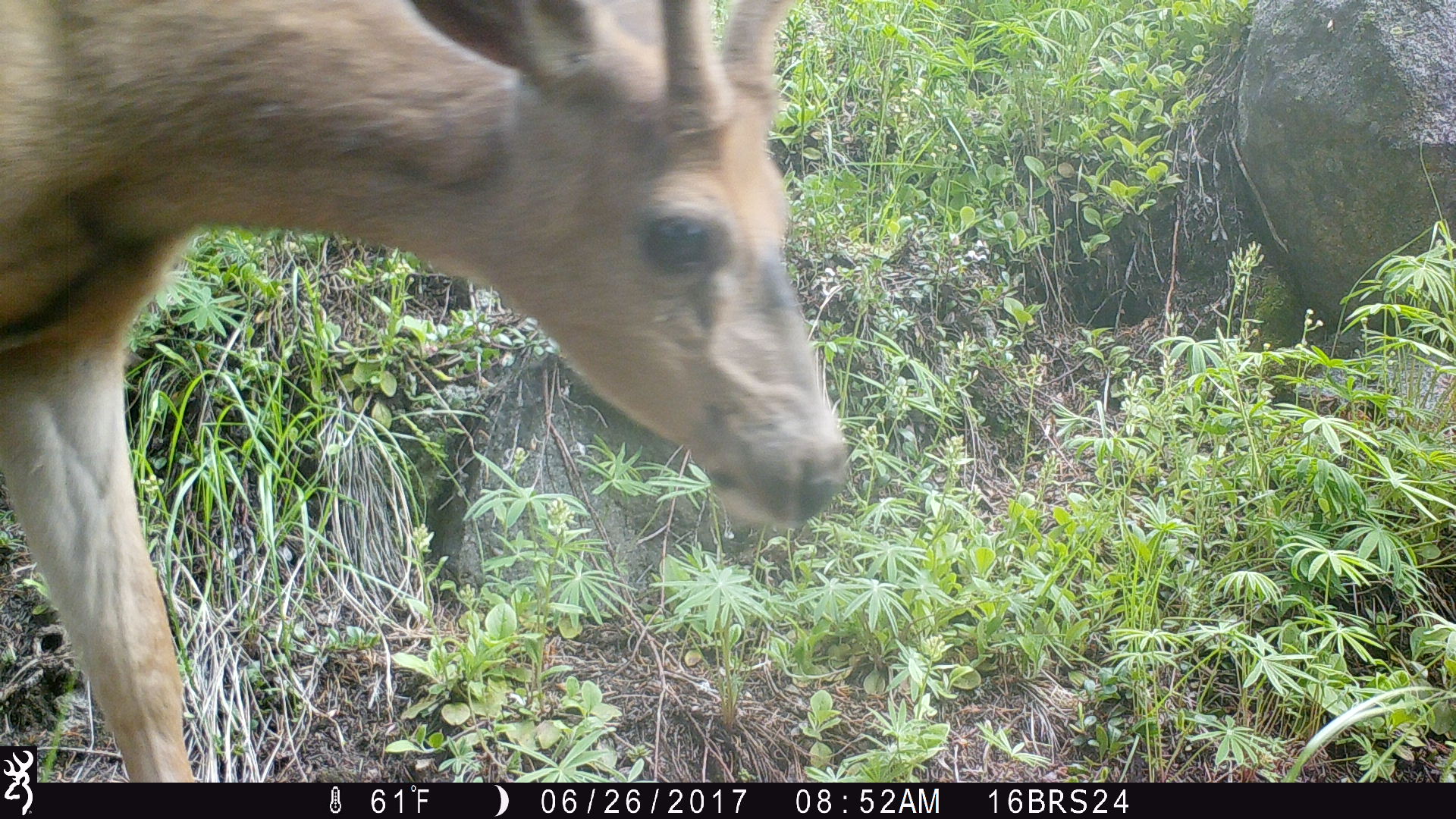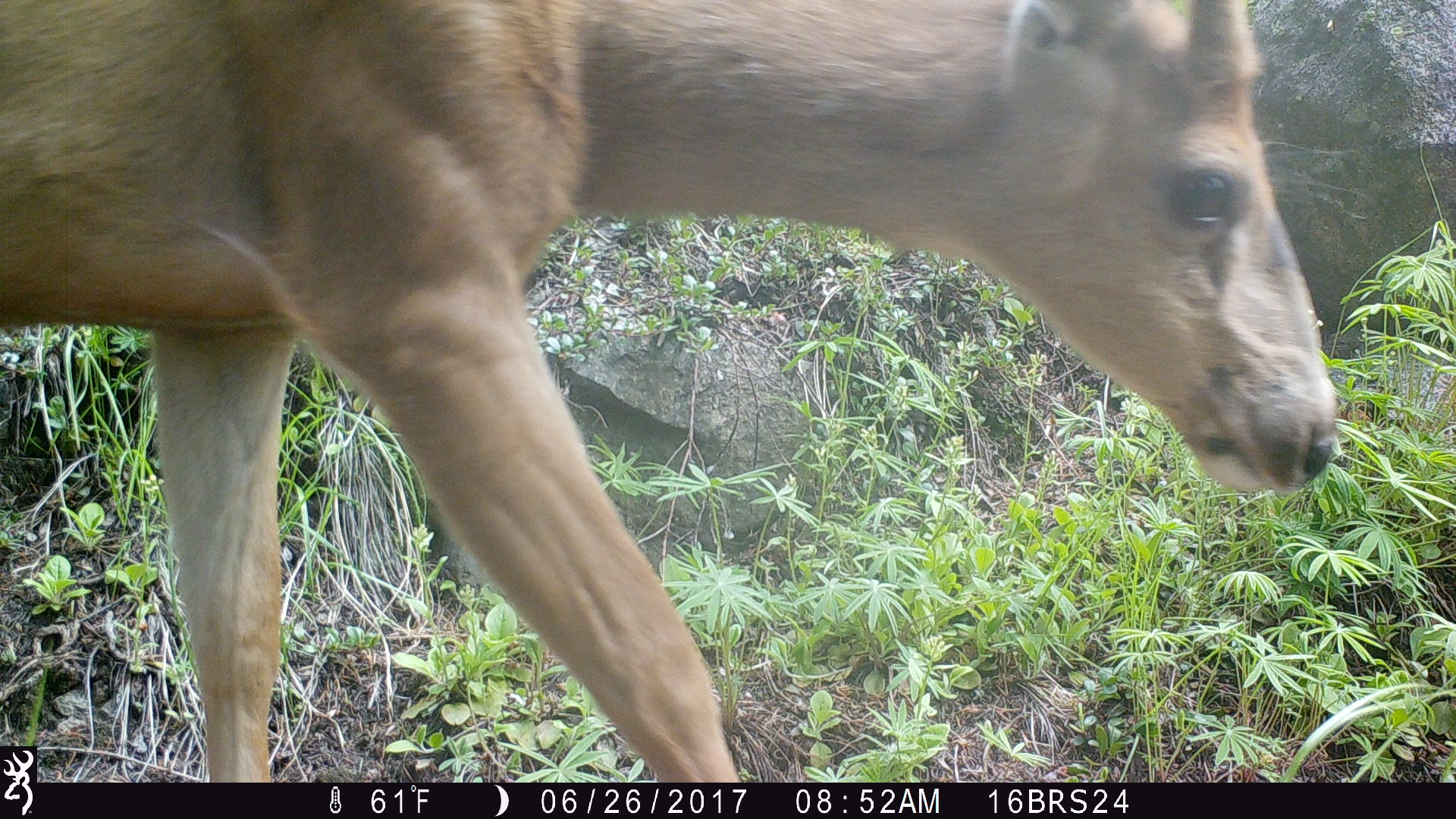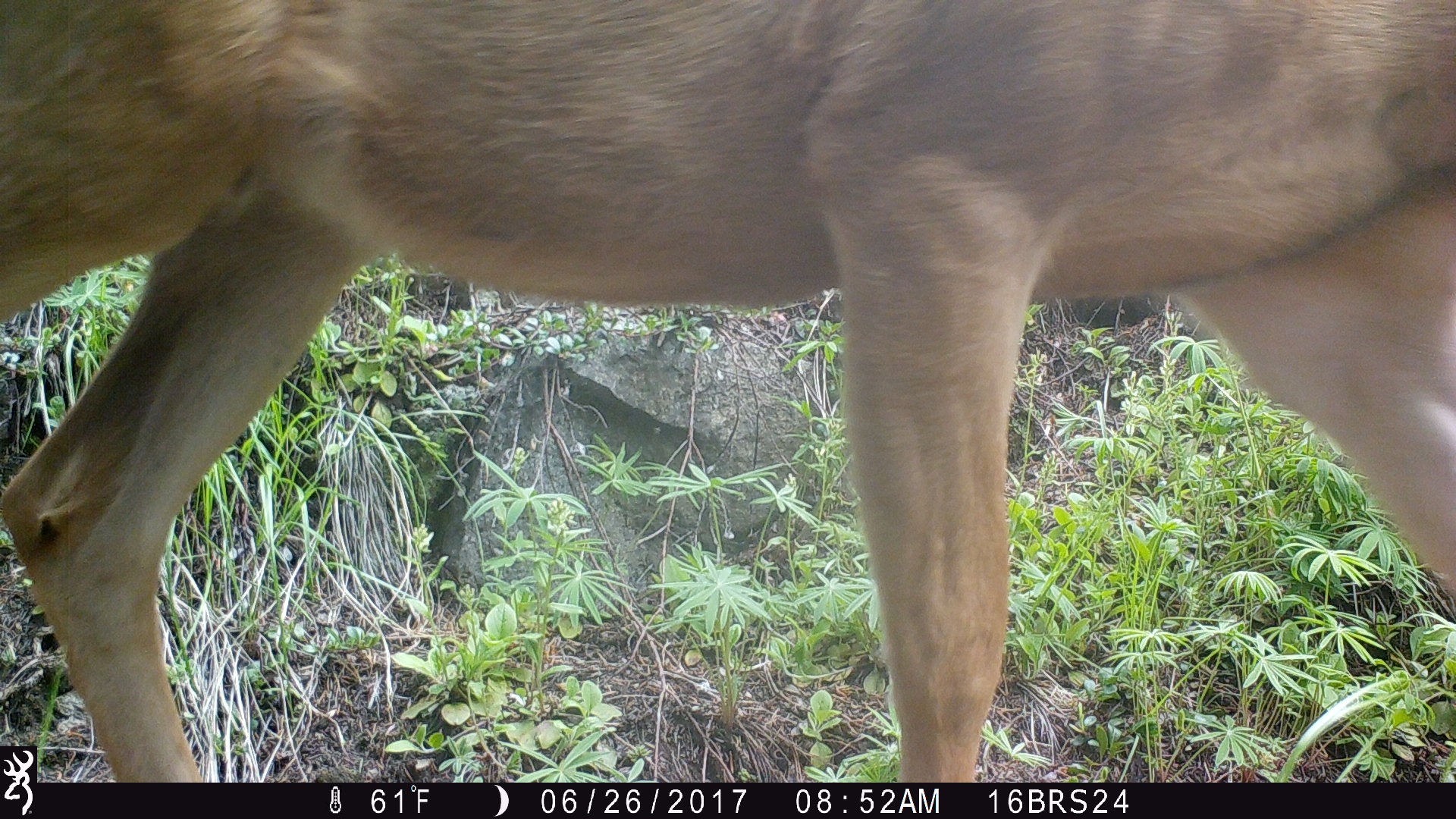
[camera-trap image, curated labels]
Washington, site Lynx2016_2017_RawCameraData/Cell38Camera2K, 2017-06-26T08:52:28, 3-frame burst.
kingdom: Animalia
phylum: Chordata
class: Mammalia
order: Artiodactyla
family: Cervidae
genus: Odocoileus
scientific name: Odocoileus hemionus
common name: mule deer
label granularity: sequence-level